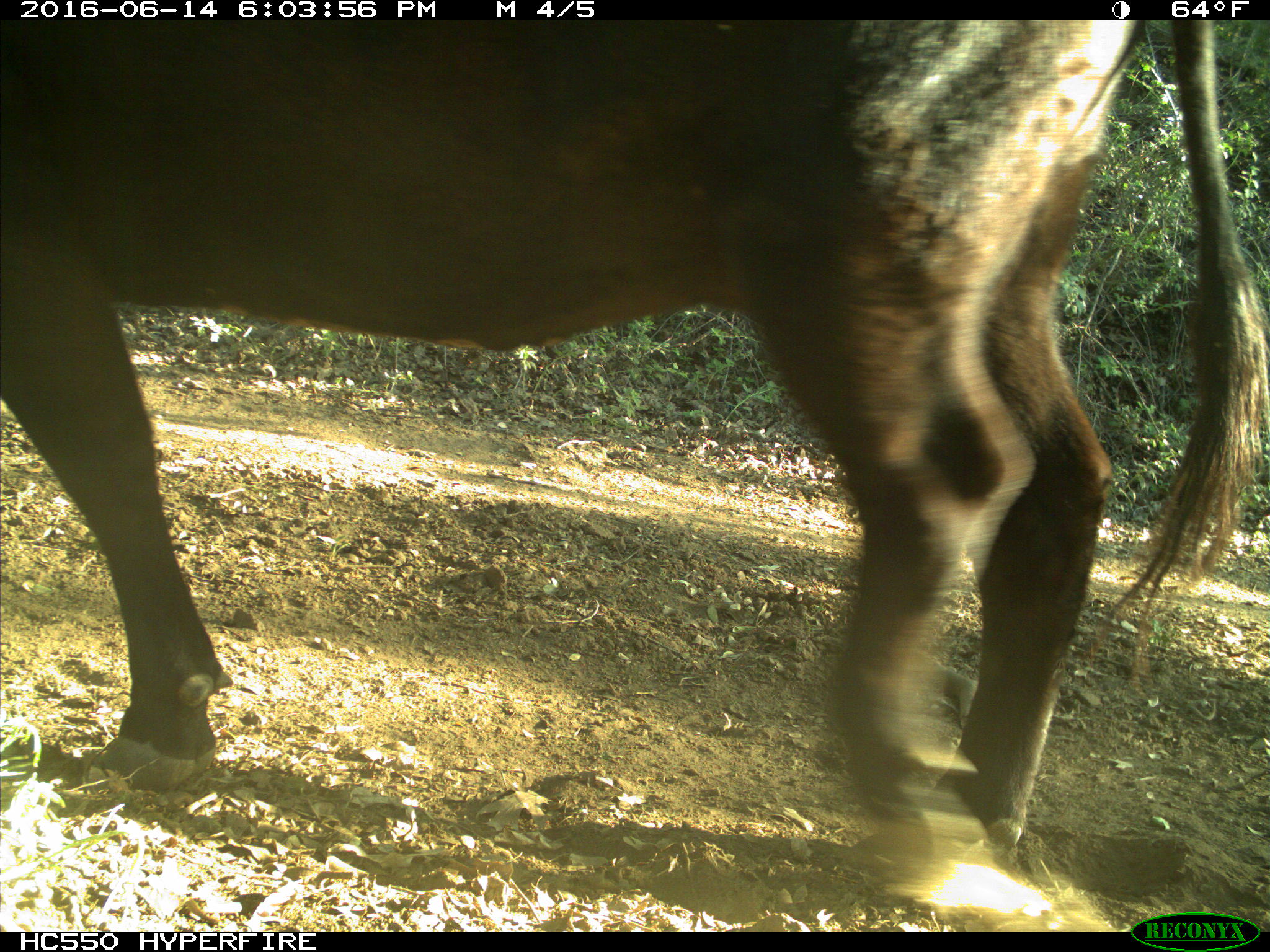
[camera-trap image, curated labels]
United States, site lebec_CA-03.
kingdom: Animalia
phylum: Chordata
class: Mammalia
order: Artiodactyla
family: Bovidae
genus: Bos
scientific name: Bos taurus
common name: domestic cow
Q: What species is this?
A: Bos taurus (domestic cow).